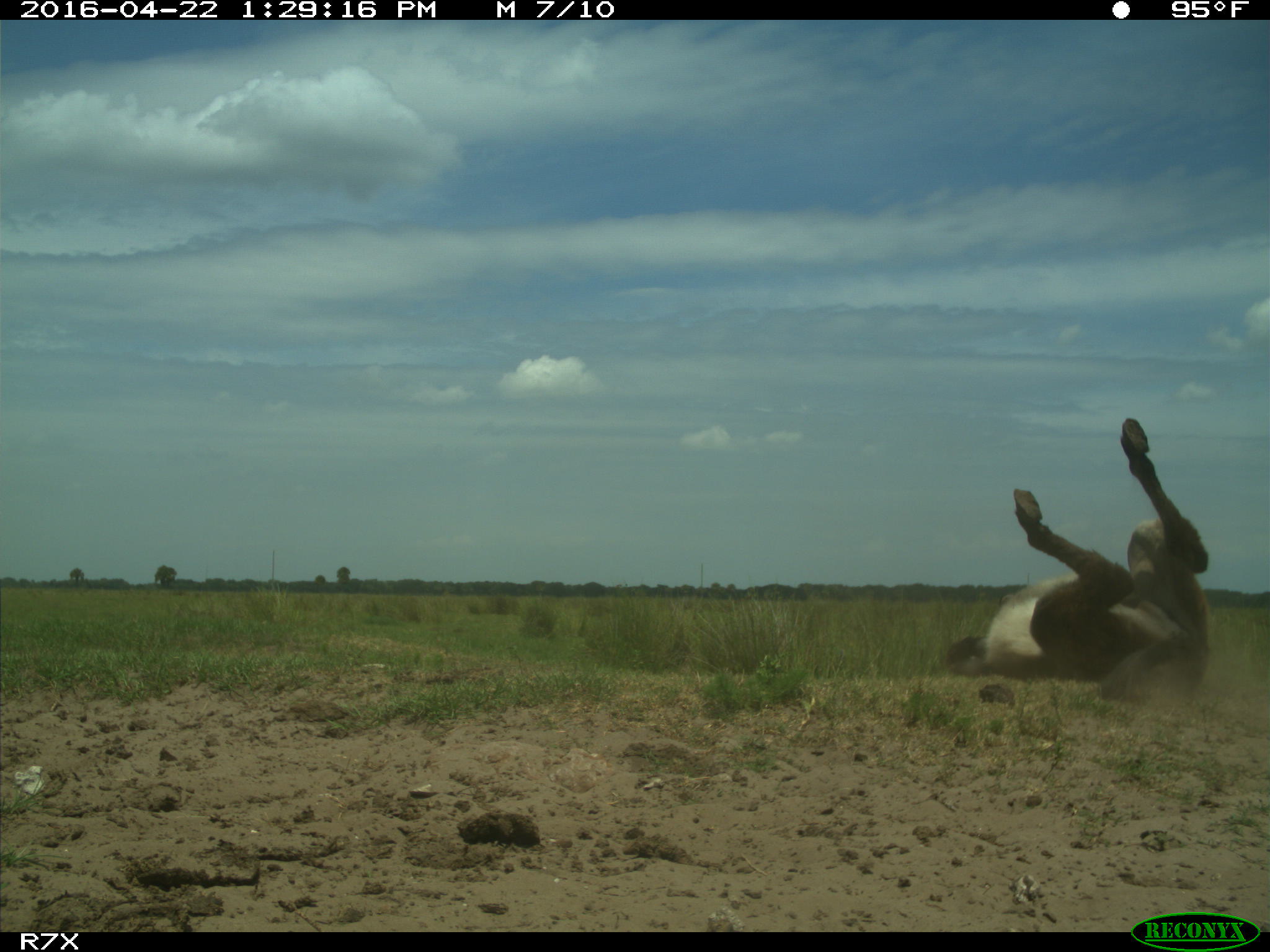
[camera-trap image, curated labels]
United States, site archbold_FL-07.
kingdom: Animalia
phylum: Chordata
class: Mammalia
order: Artiodactyla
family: Bovidae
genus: Bos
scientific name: Bos taurus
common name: domestic cow